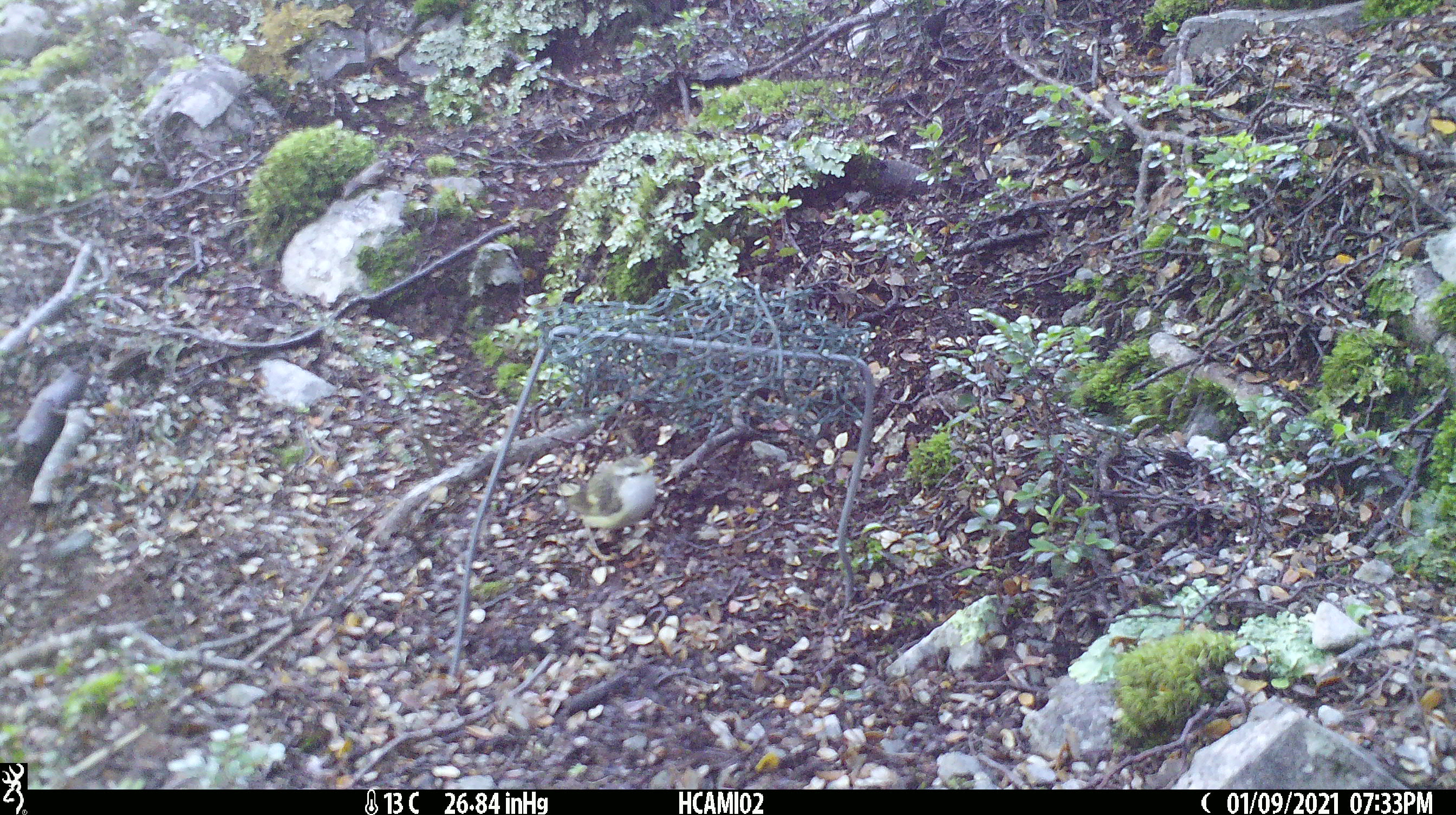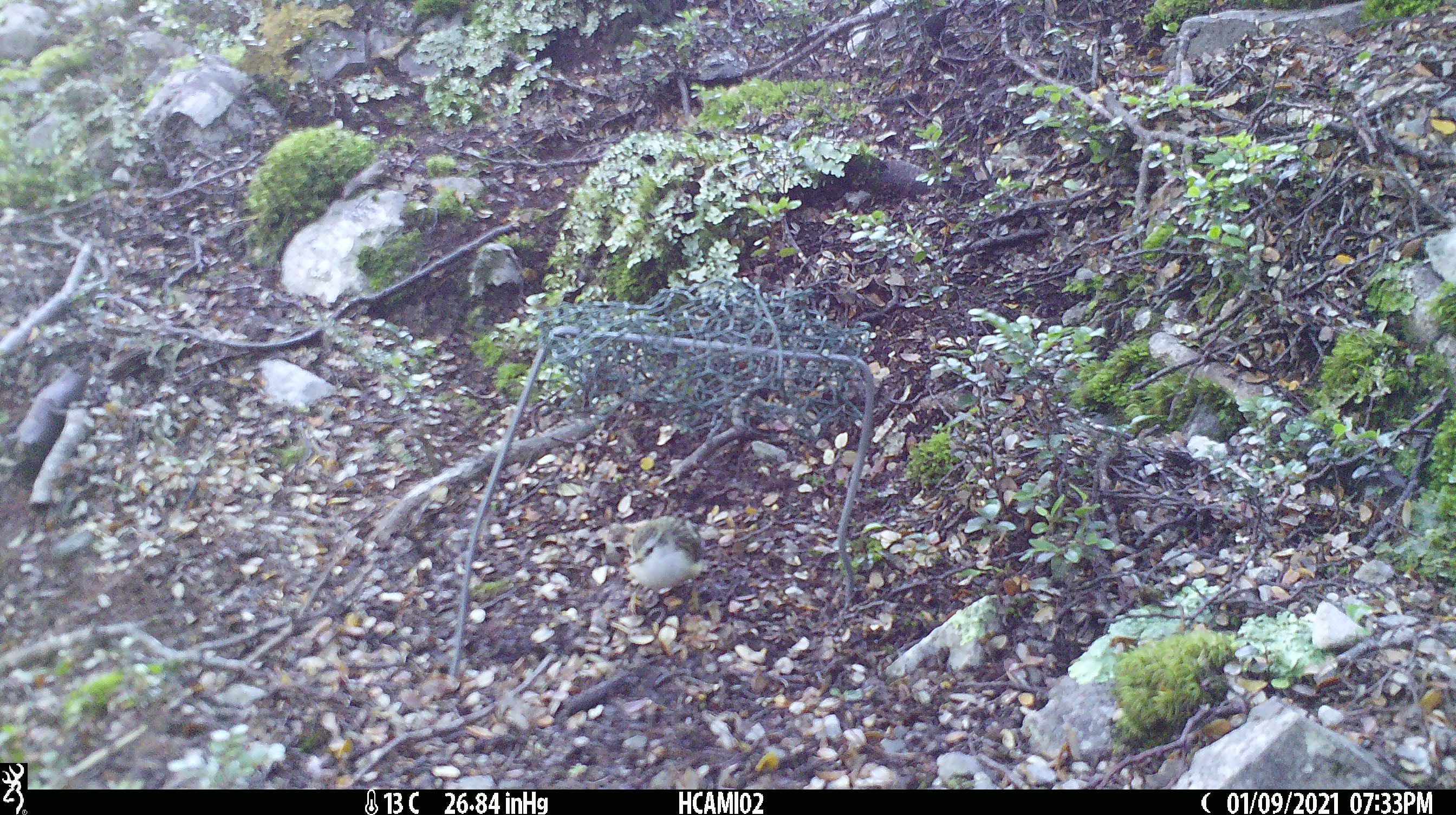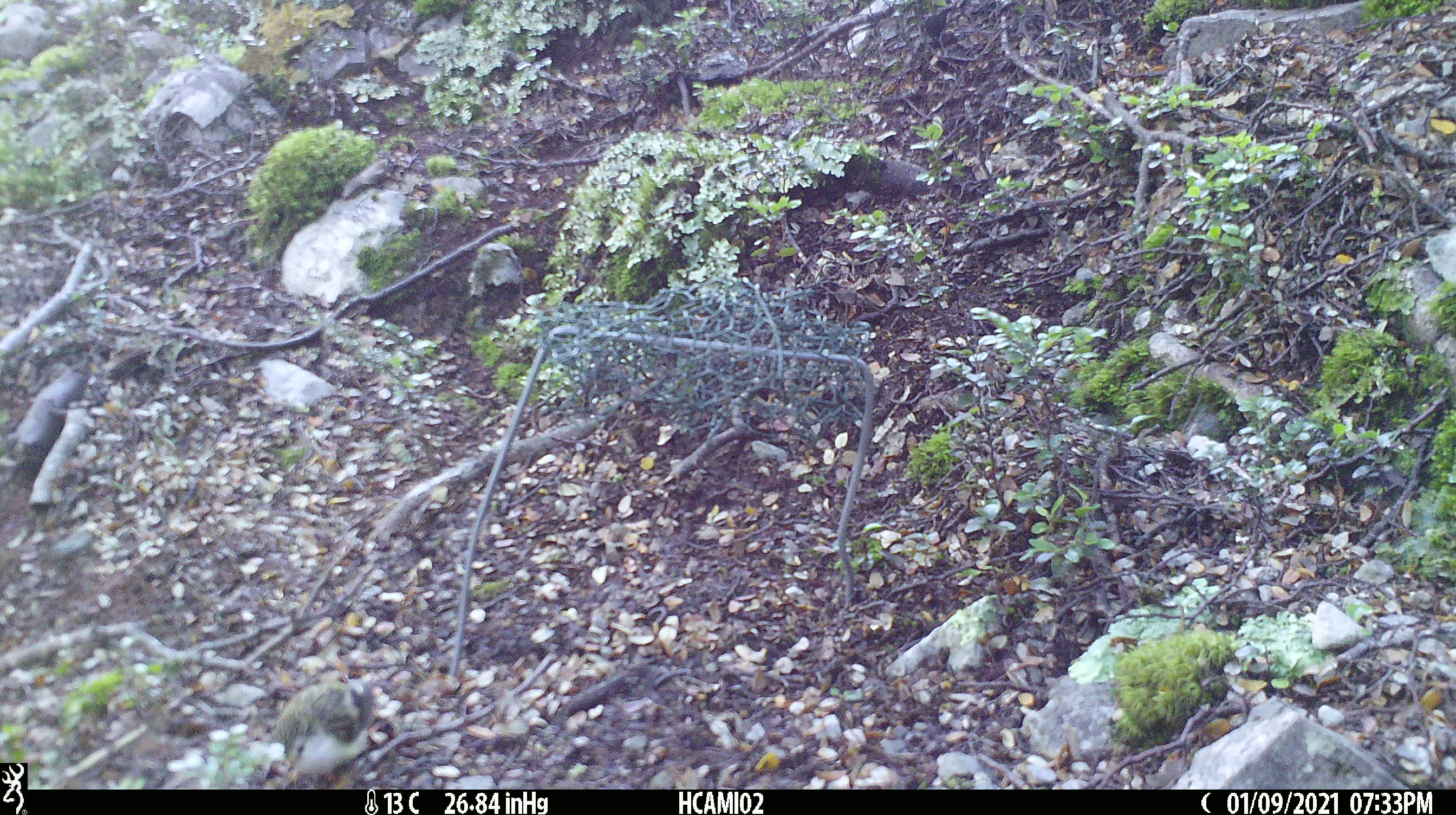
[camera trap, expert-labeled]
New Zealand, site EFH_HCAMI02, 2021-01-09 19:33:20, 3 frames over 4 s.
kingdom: Animalia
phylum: Chordata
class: Aves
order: Passeriformes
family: Acanthisittidae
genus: Acanthisitta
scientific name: Acanthisitta chloris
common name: rifleman